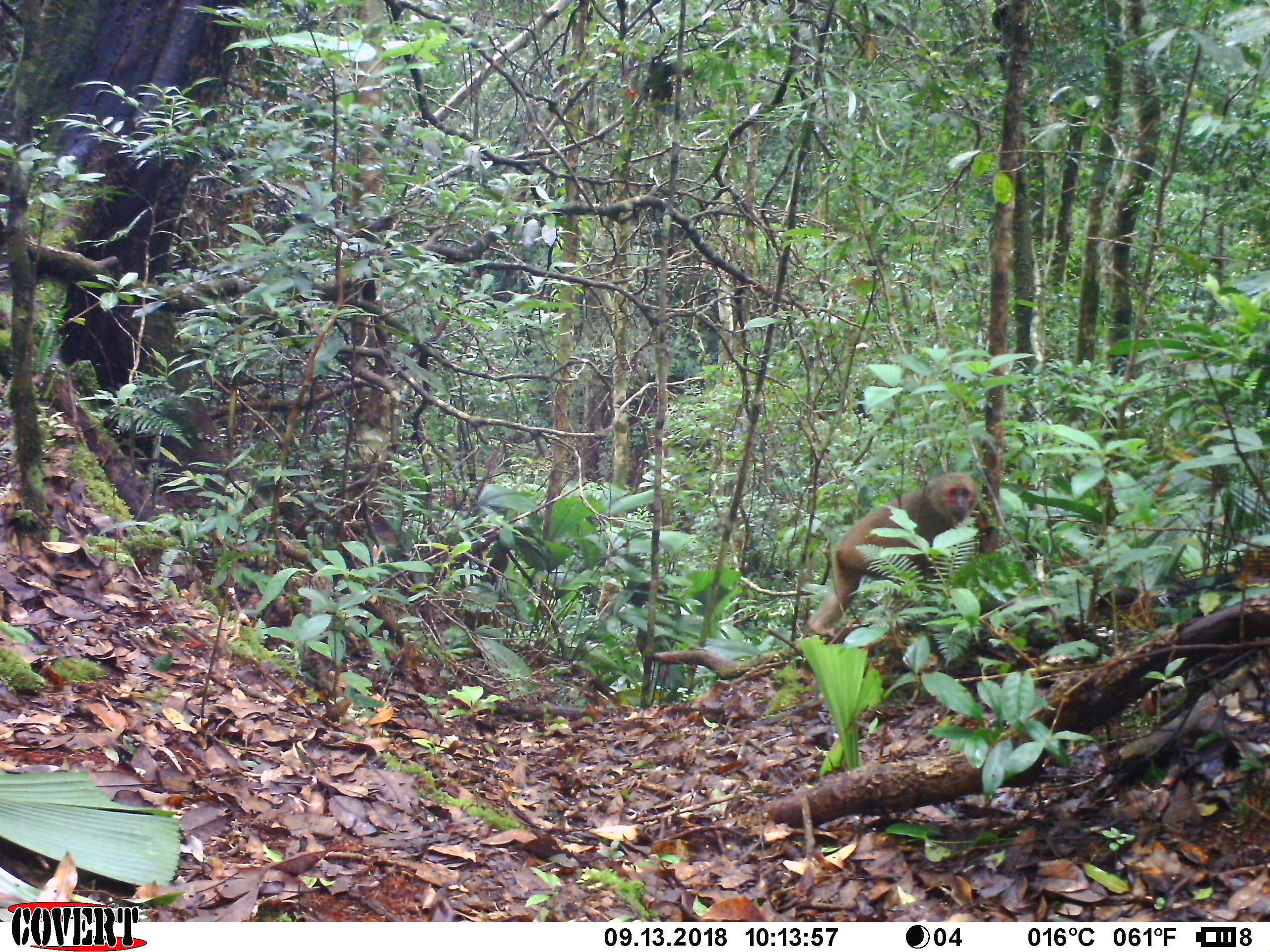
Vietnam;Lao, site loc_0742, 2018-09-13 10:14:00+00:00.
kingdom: Animalia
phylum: Chordata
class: Mammalia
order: Primates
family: Cercopithecidae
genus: Macaca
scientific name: Macaca arctoides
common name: stump-tailed macaque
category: stump tailed macaque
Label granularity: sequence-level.